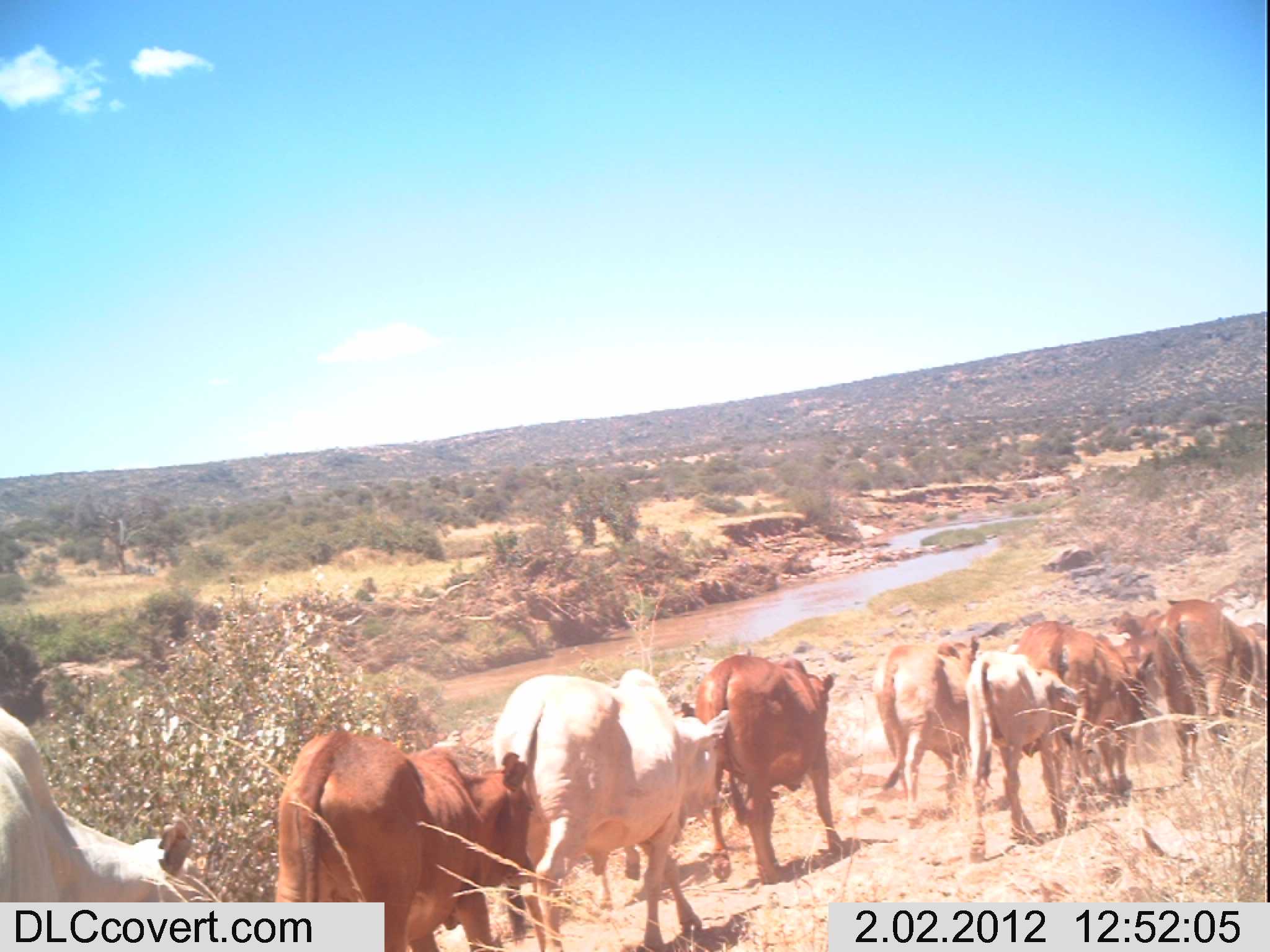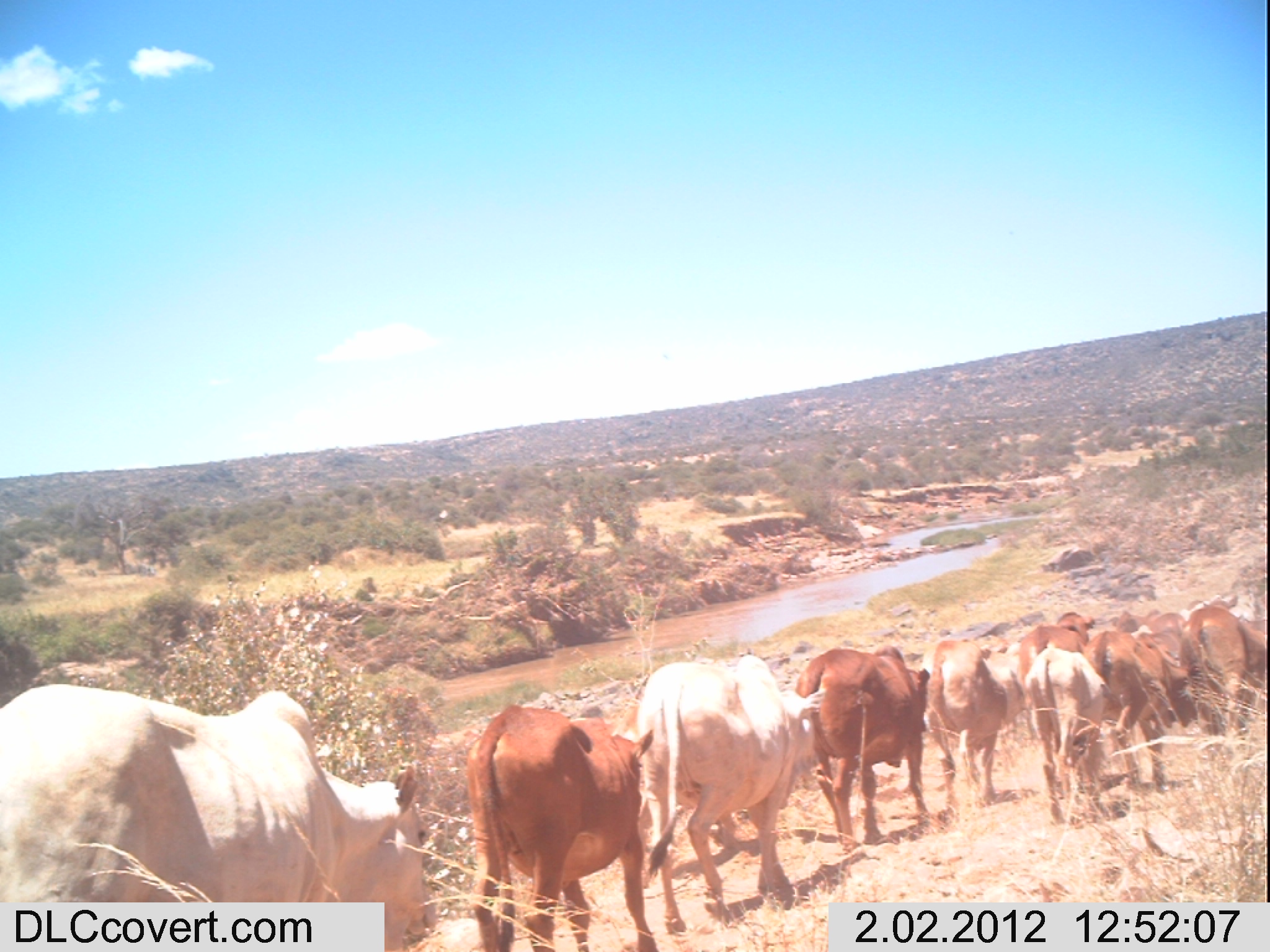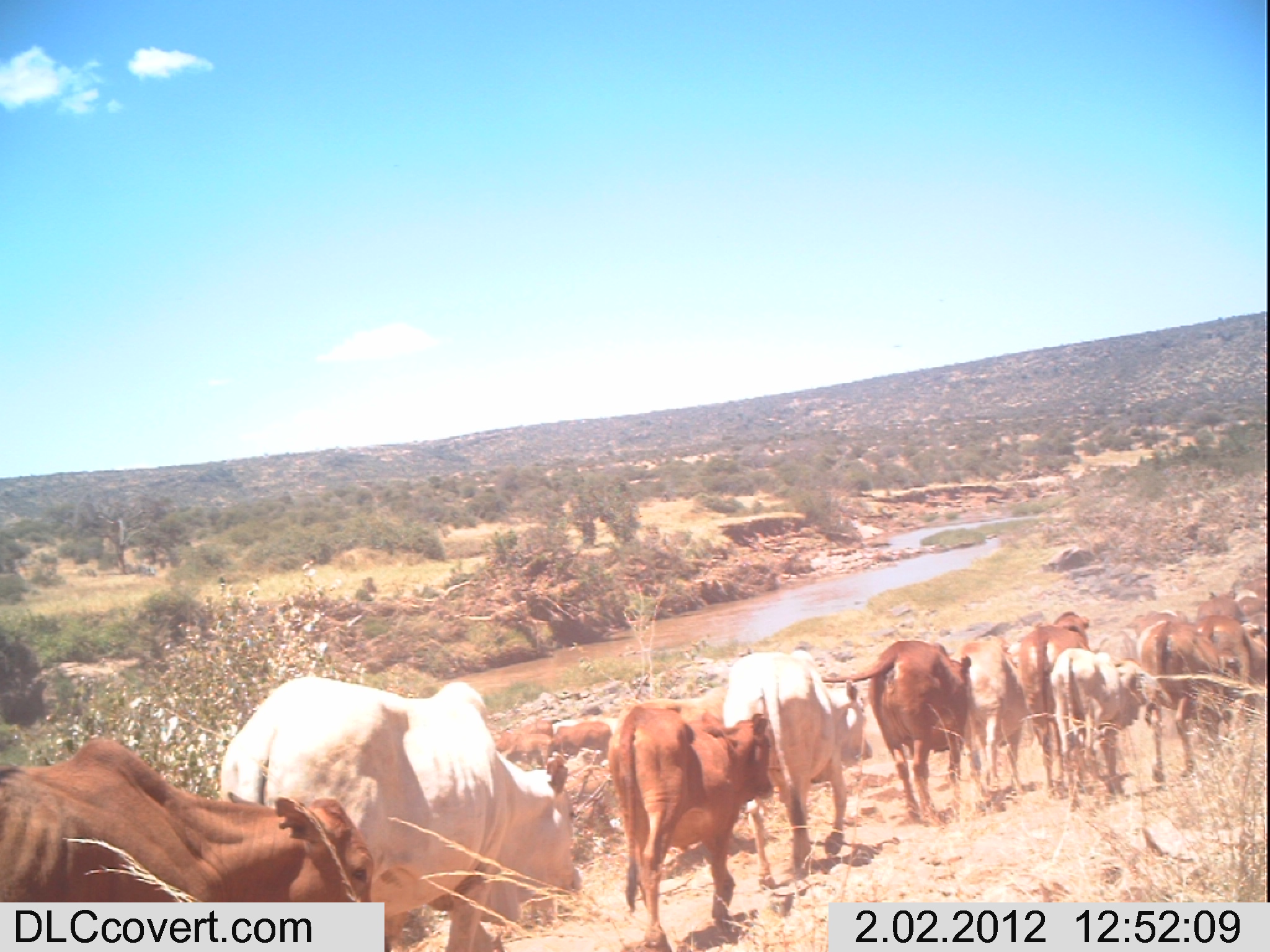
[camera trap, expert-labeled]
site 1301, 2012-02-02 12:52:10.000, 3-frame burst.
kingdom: Animalia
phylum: Chordata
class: Mammalia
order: Artiodactyla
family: Bovidae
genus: Bos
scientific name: Bos taurus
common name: domestic cattle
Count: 10.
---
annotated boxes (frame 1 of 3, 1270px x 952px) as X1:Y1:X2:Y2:
bos taurus: 494:666:732:952; 275:730:535:952; 0:705:222:902; 694:654:842:885; 962:649:1088:862; 1004:618:1147:803; 1153:598:1270:784; 872:633:976:830; 1116:637:1182:722; 1108:607:1163:636